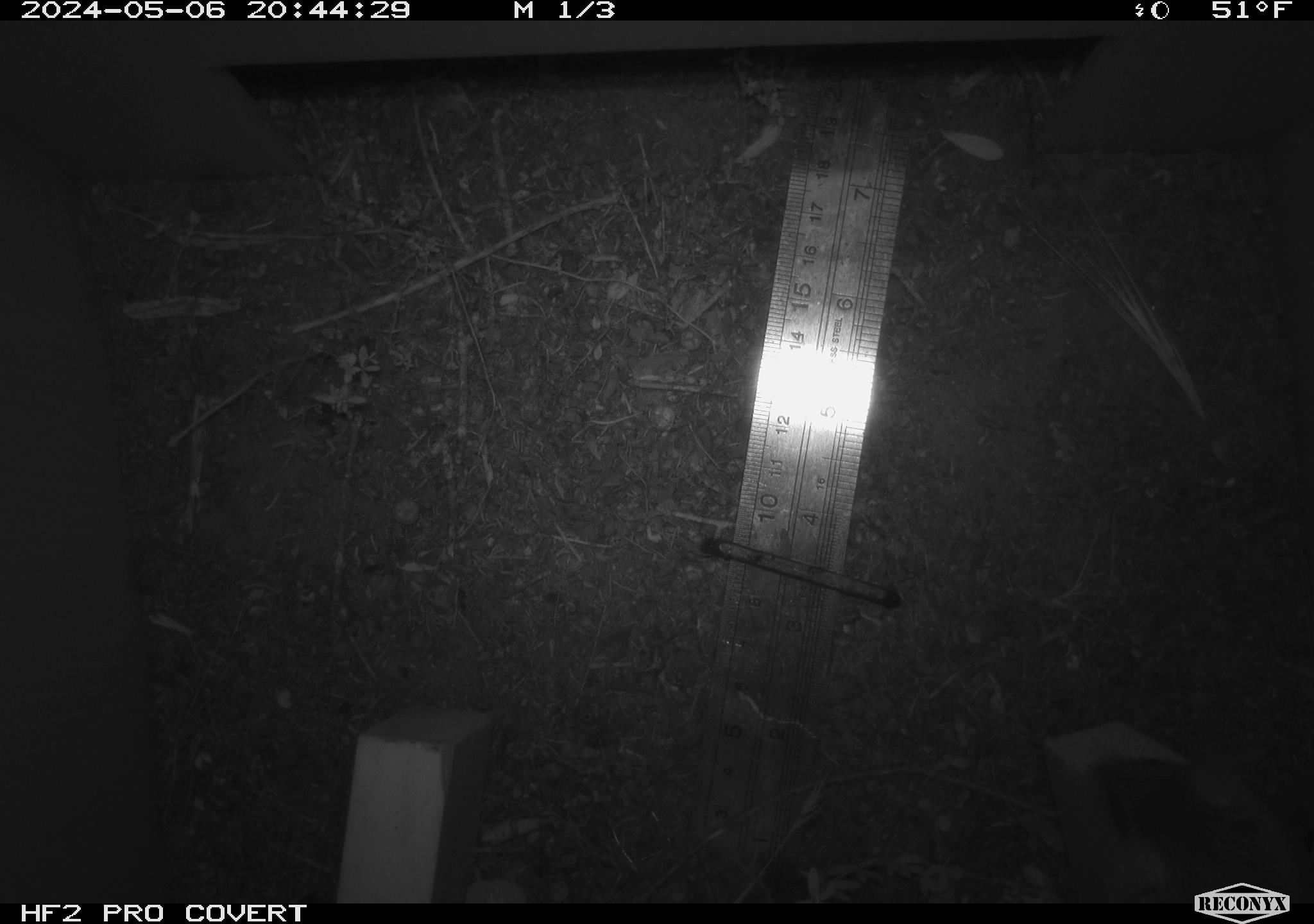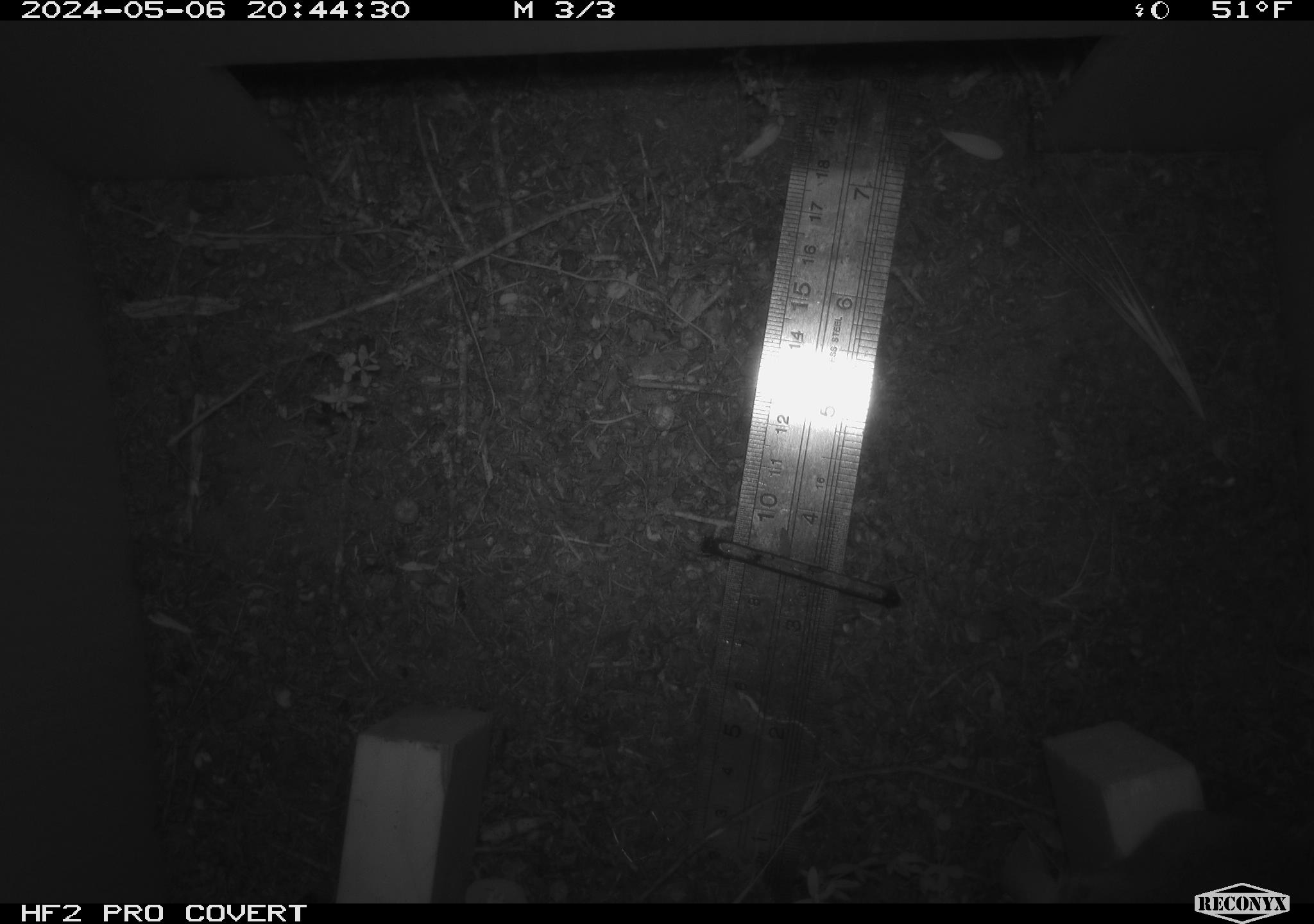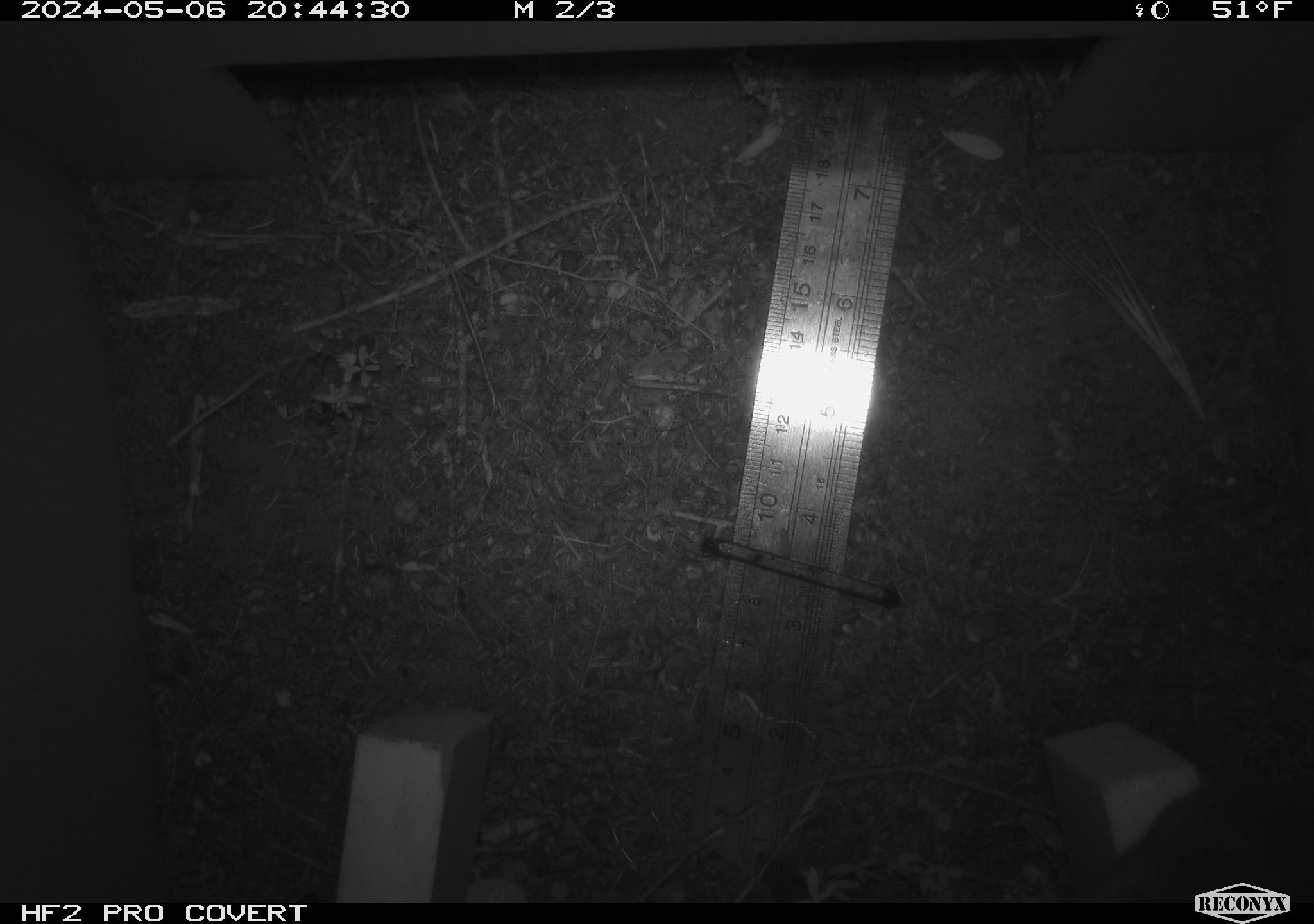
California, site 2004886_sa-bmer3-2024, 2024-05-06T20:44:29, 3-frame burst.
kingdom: Animalia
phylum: Chordata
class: Mammalia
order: Rodentia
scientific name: Rodentia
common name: mouse species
Mouse species (Rodentia).